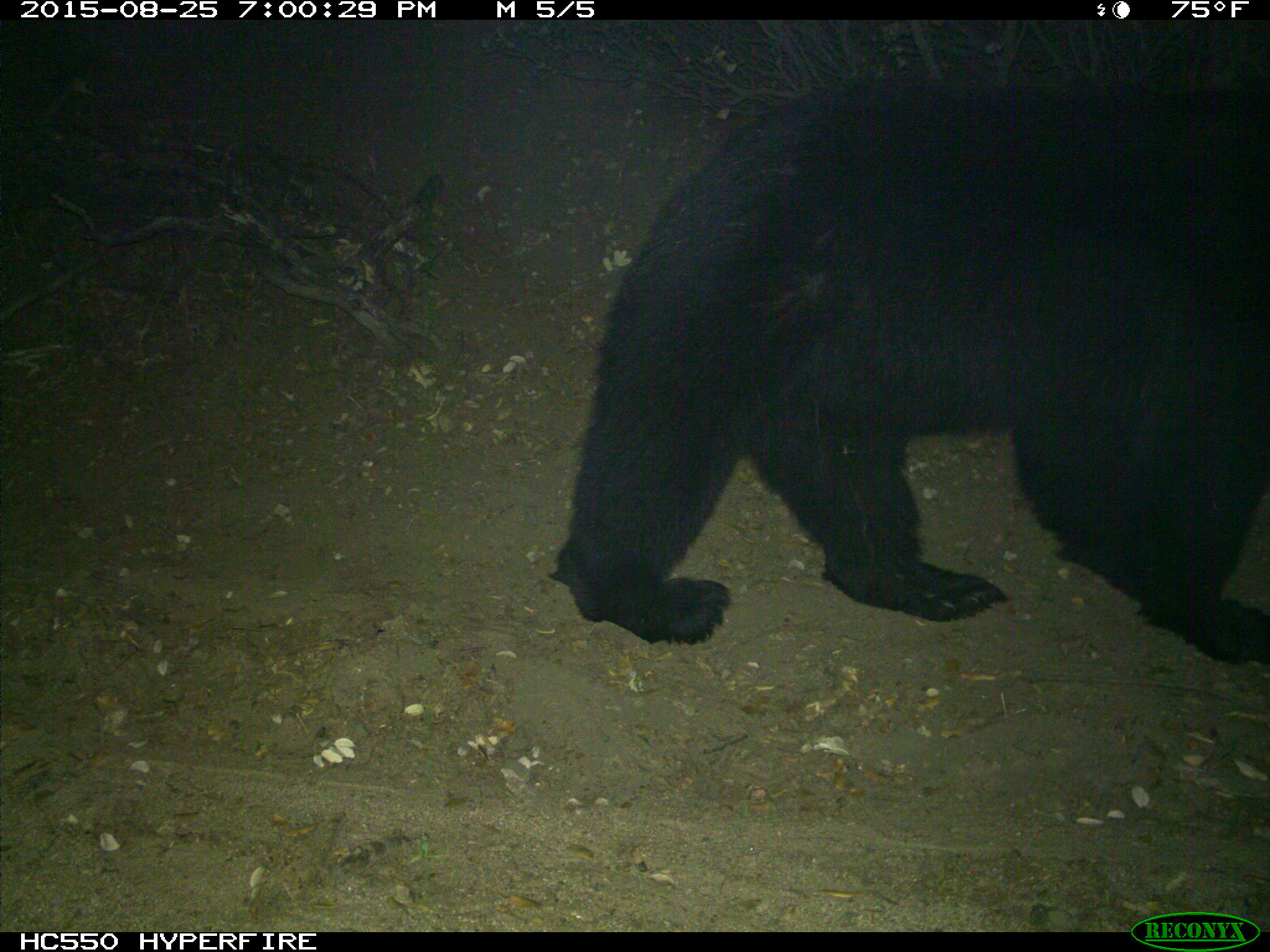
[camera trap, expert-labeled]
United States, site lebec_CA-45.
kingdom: Animalia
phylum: Chordata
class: Mammalia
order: Carnivora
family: Ursidae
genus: Ursus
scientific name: Ursus americanus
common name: american black bear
Ursus americanus (american black bear).